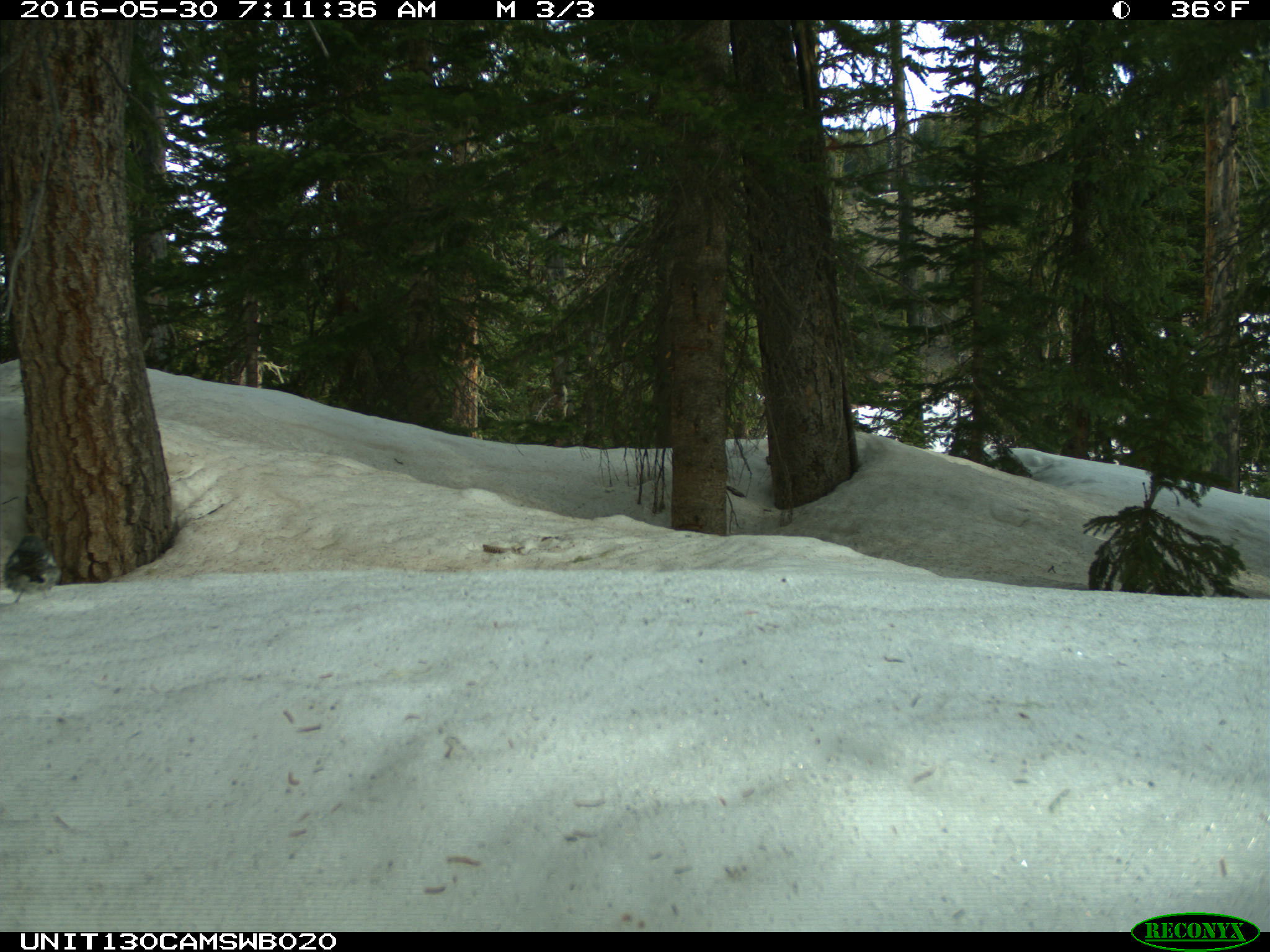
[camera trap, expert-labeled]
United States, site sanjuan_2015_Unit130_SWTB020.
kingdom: Animalia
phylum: Chordata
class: Aves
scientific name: Aves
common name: birds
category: unidentified bird